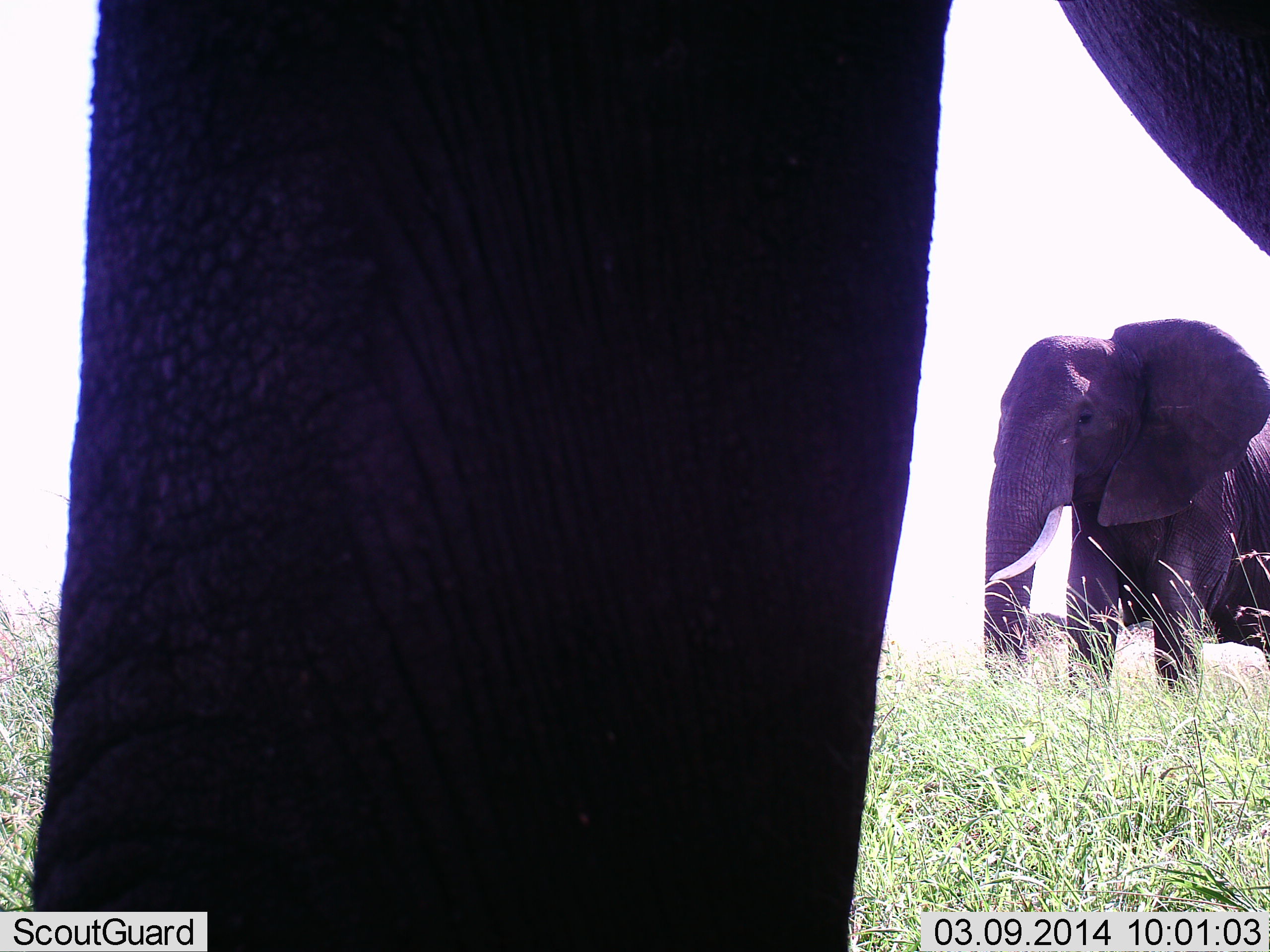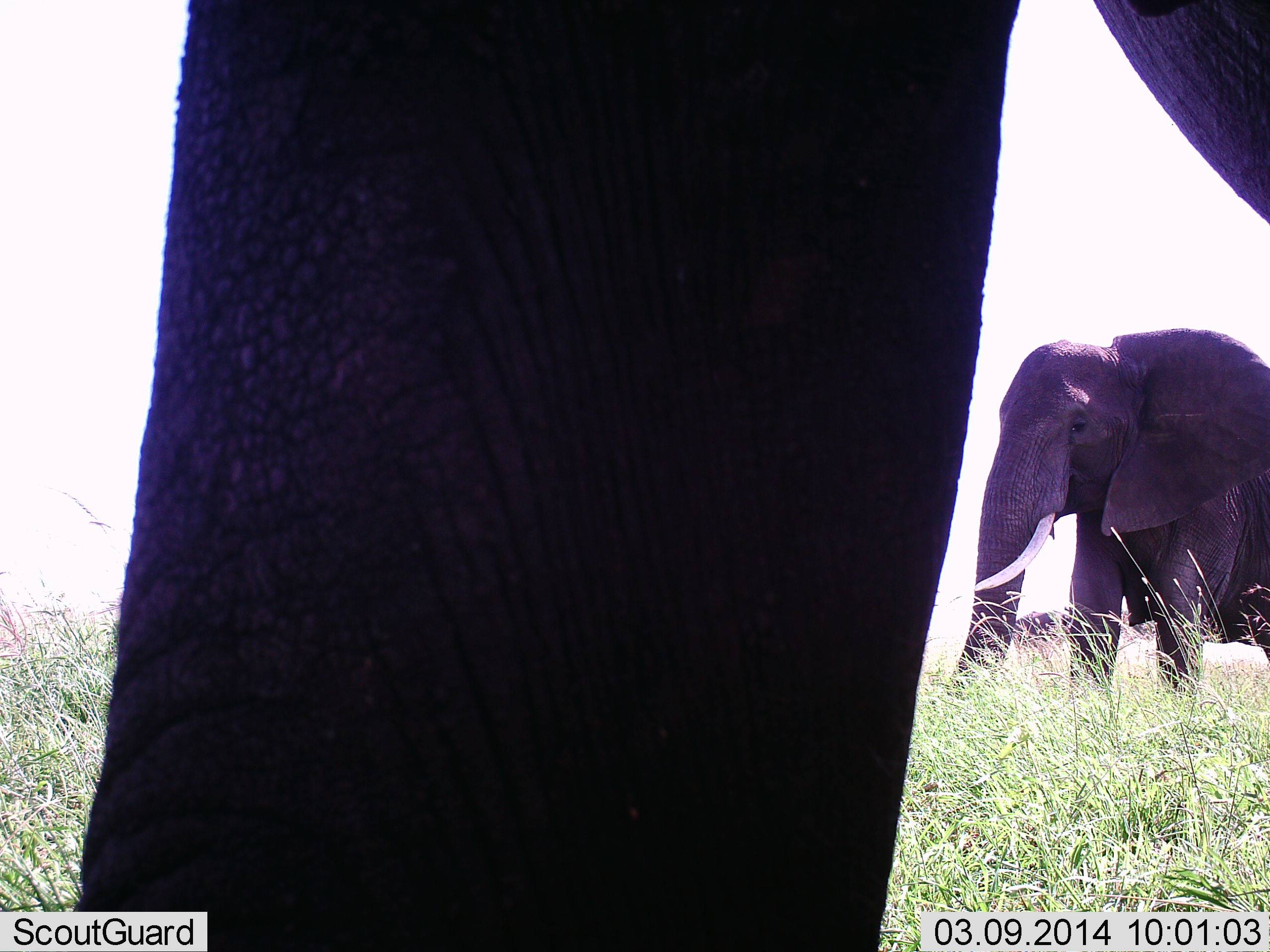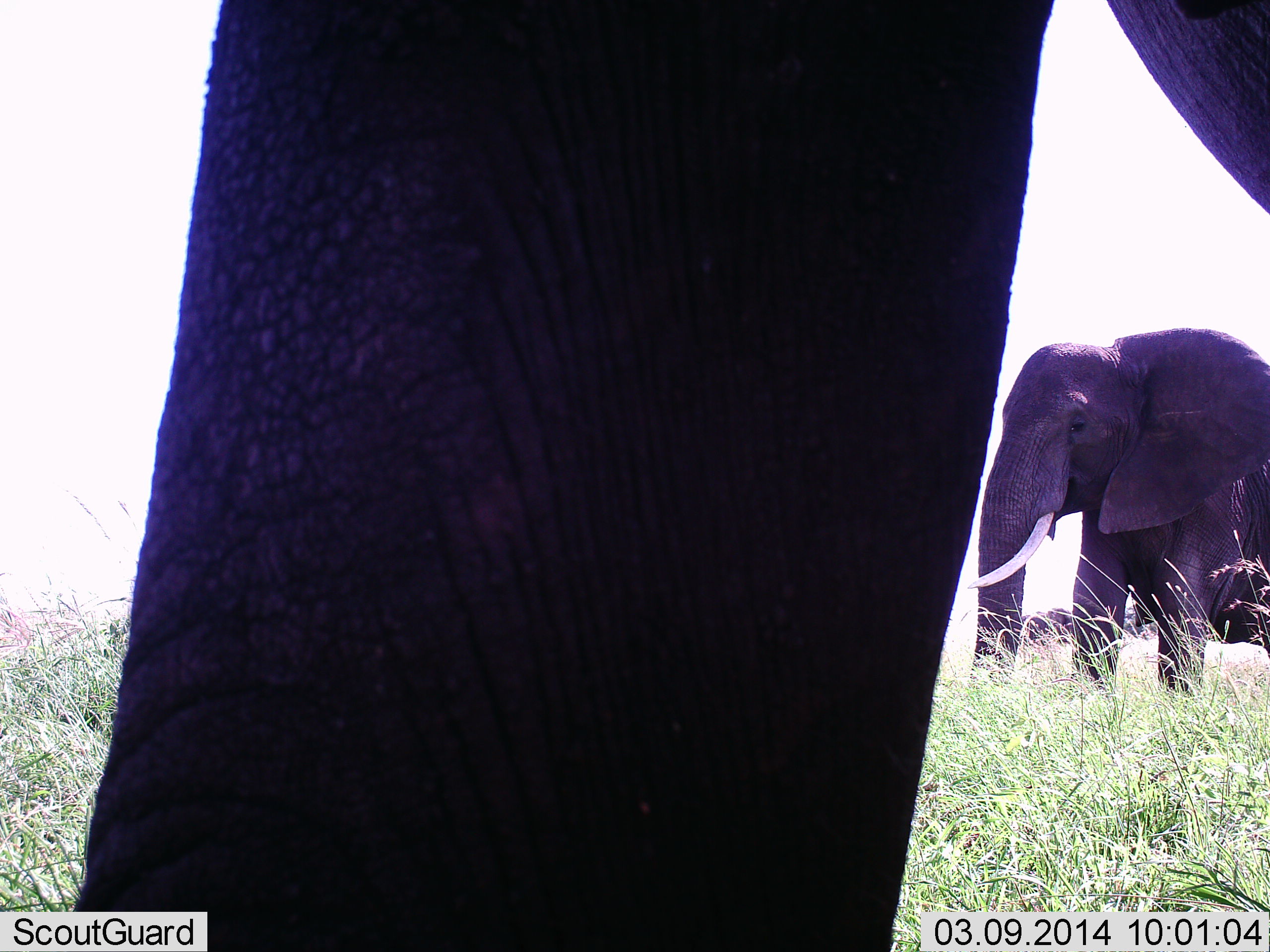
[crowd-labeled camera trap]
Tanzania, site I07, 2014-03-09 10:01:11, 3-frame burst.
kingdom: Animalia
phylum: Chordata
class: Mammalia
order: Proboscidea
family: Elephantidae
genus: Loxodonta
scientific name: Loxodonta africana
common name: african bush elephant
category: elephant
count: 2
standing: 80%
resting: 0%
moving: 20%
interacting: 0%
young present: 0%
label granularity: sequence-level